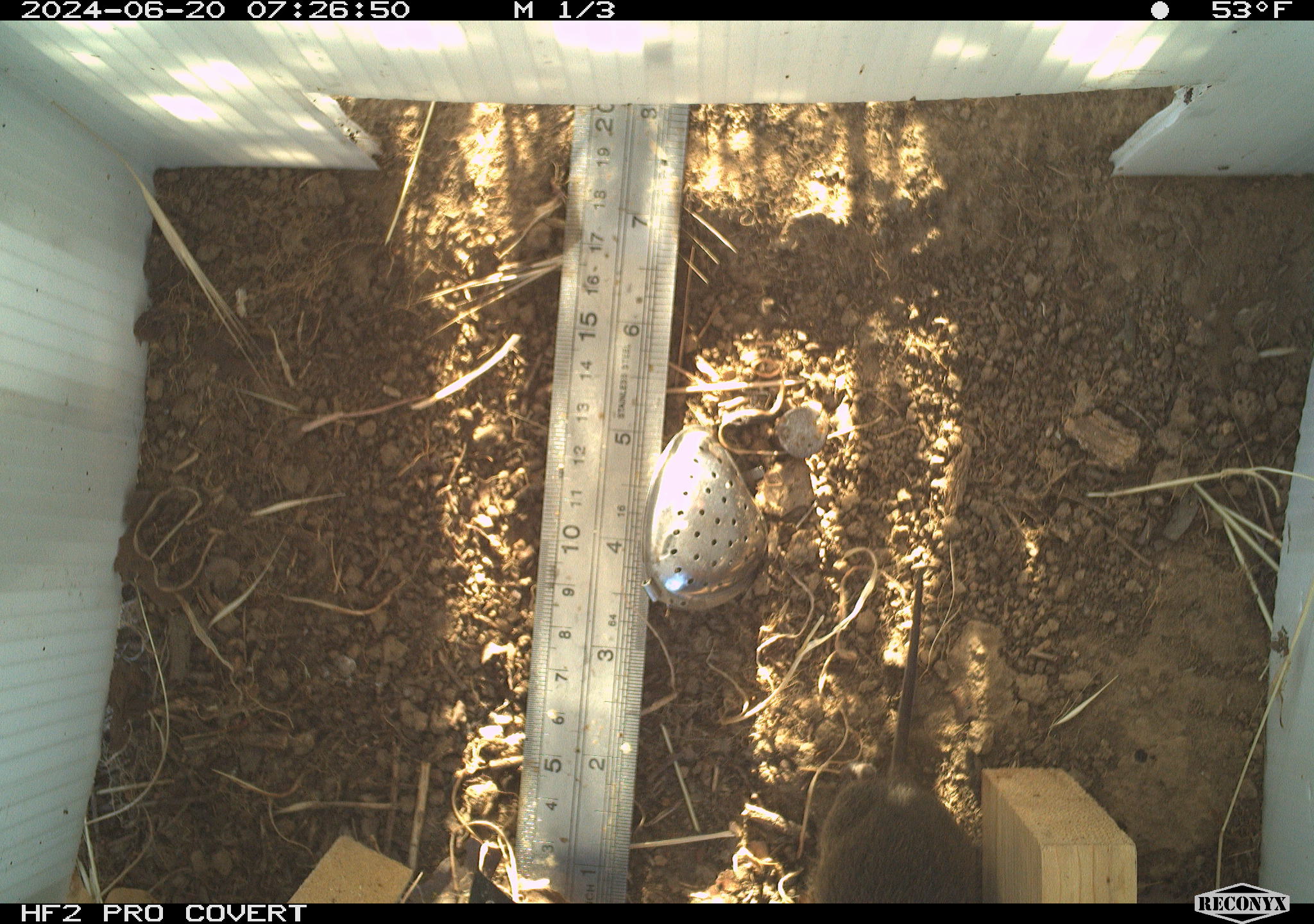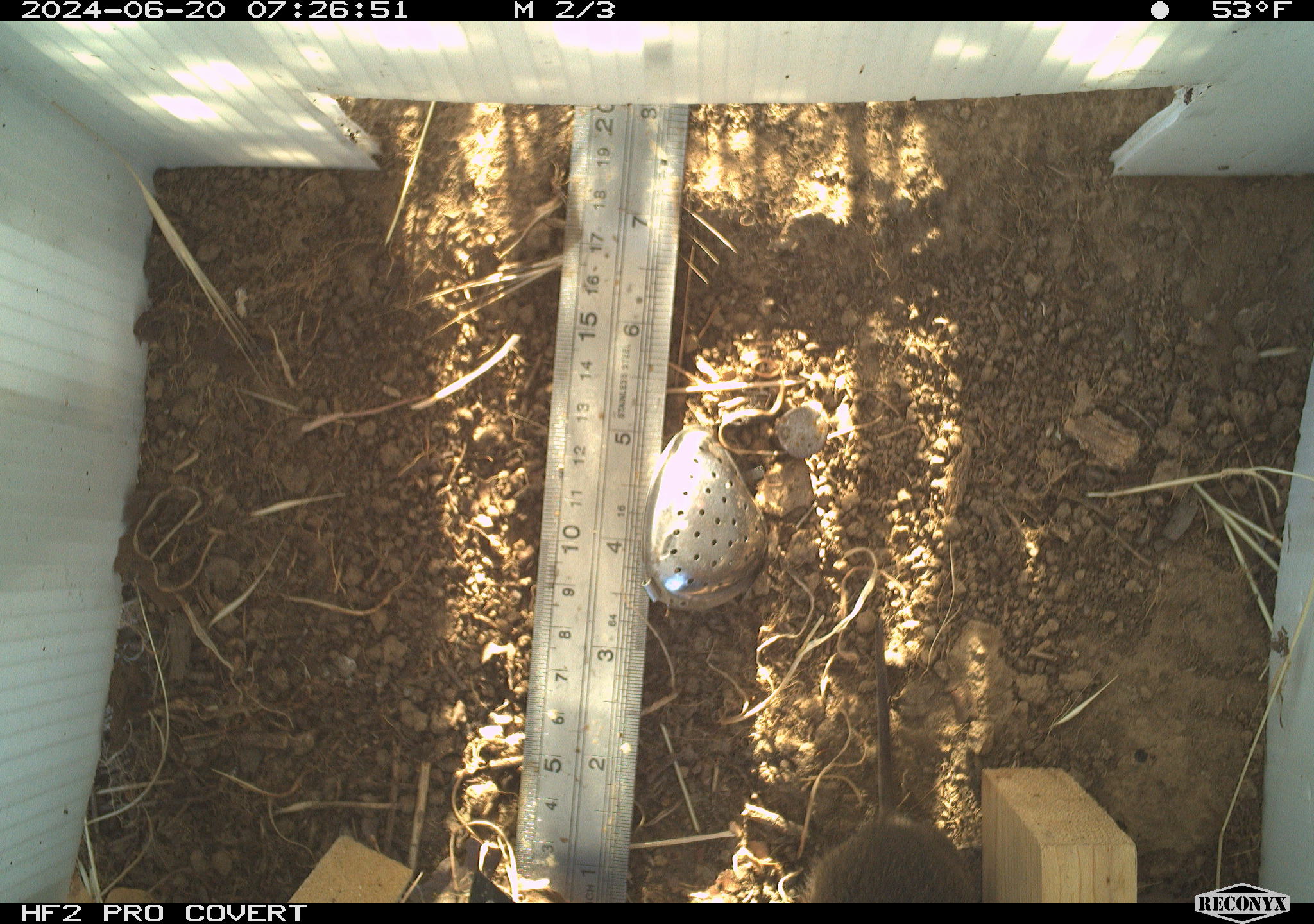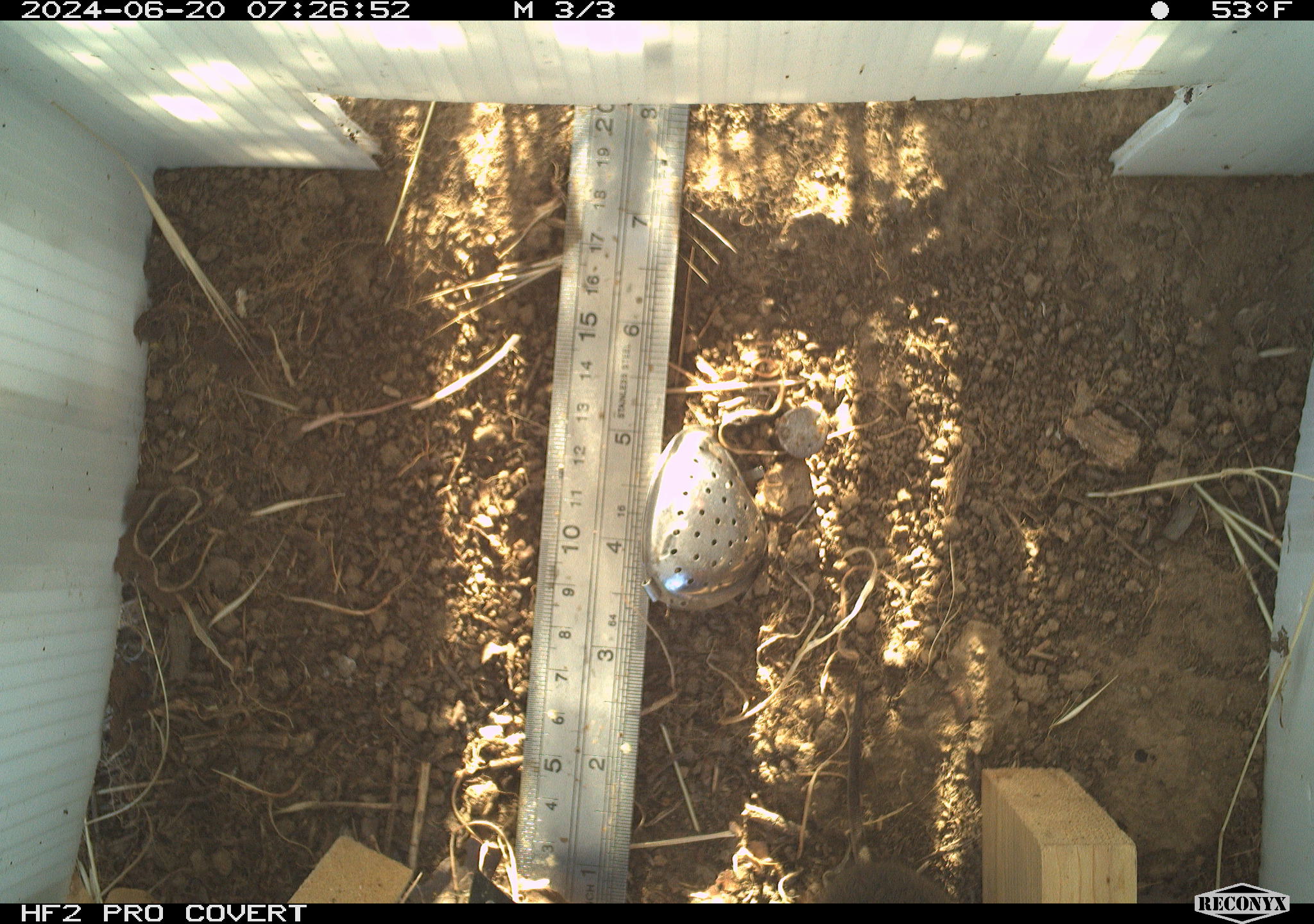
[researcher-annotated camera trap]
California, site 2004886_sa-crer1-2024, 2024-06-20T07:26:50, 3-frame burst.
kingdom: Animalia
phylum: Chordata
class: Mammalia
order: Rodentia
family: Cricetidae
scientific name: Arvicolinae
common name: voles, lemmings, and muskrats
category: arvicolinae subfamily